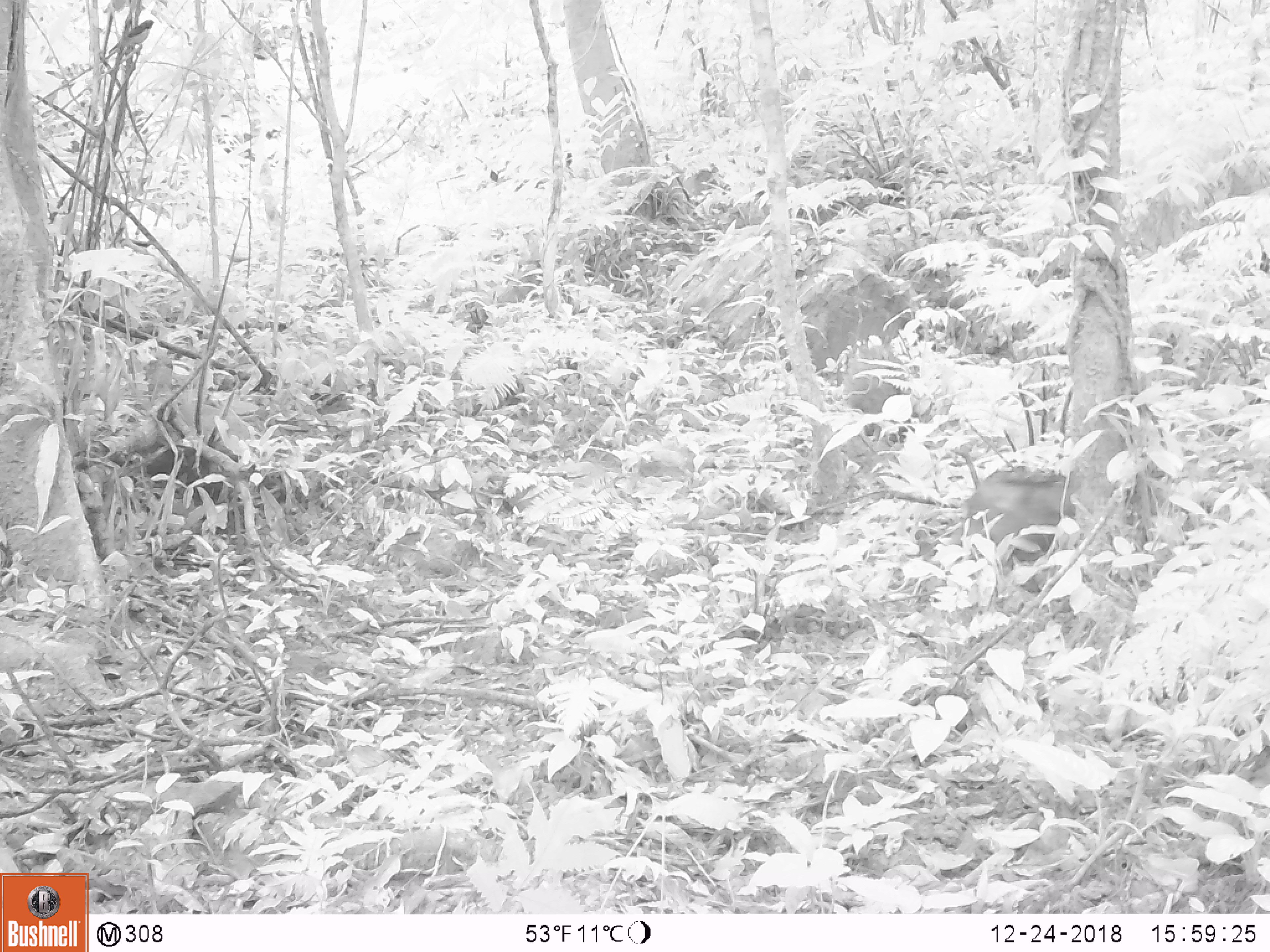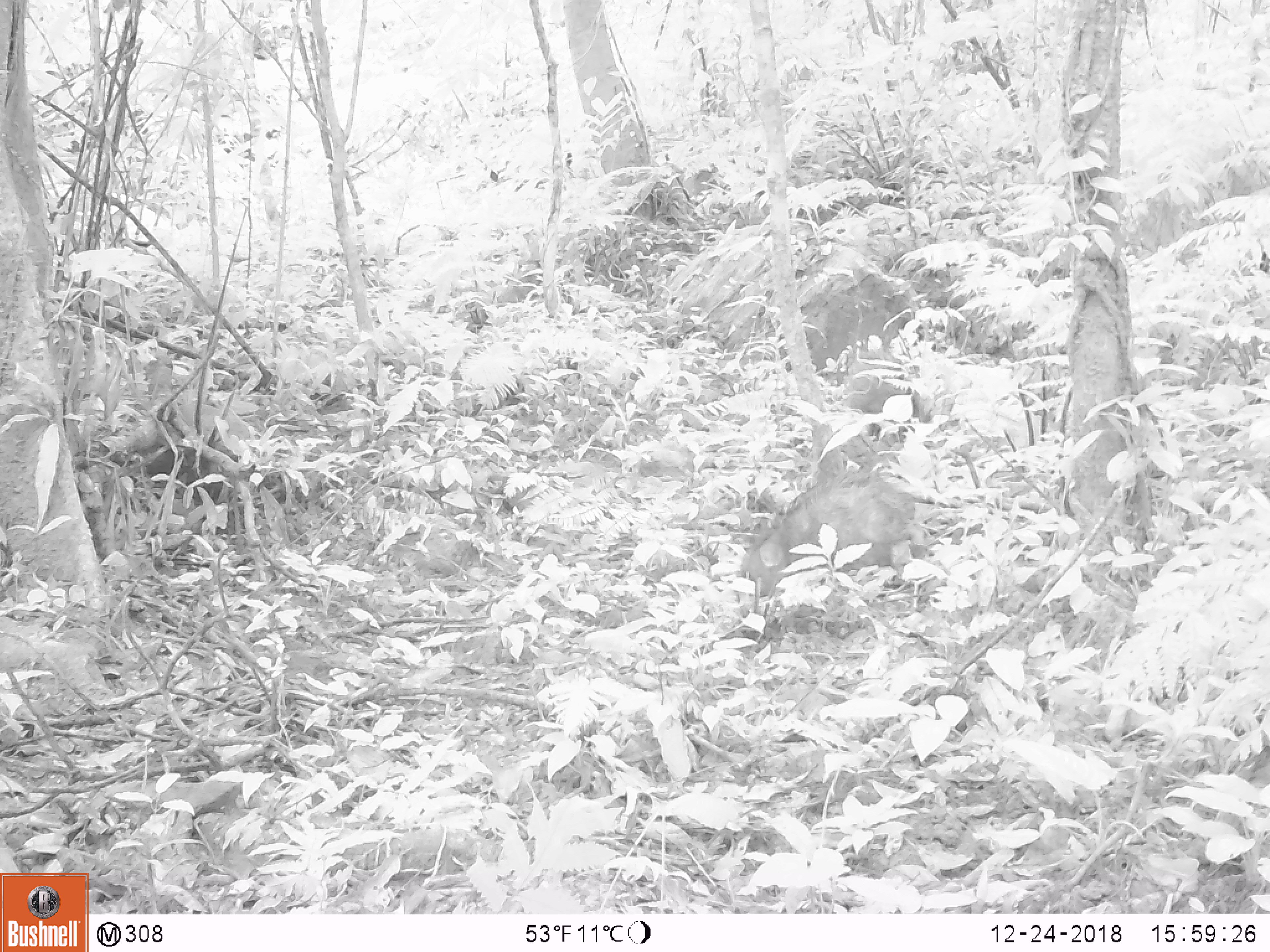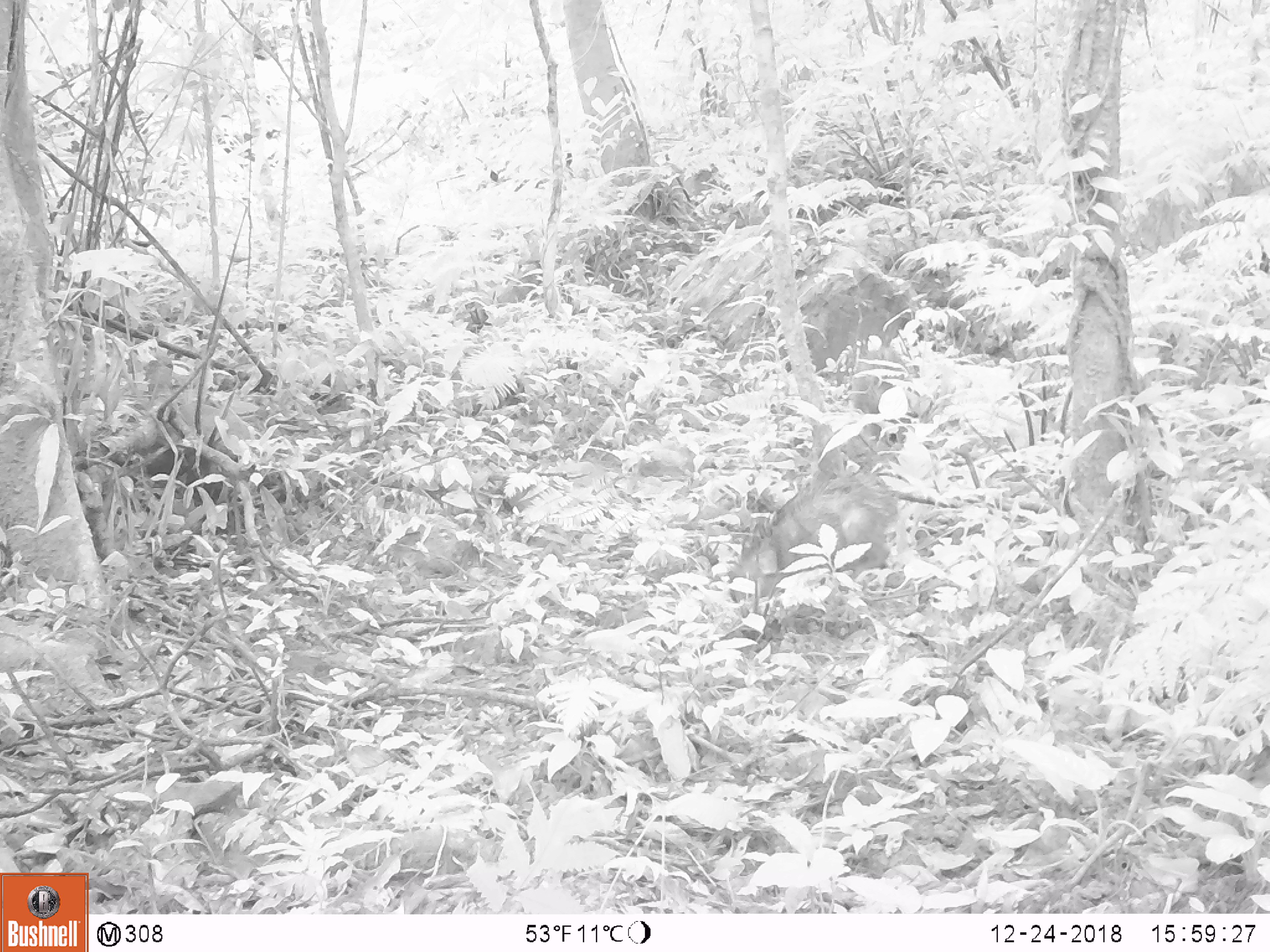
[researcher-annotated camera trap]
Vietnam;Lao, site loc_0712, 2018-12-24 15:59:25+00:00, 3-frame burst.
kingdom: Animalia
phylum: Chordata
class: Mammalia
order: Artiodactyla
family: Suidae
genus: Sus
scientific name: Sus scrofa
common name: eurasian wild pig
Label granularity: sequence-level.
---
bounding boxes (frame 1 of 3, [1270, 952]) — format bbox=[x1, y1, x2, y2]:
eurasian wild pig: bbox=[949, 464, 1081, 594]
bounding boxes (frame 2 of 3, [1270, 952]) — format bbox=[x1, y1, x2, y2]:
eurasian wild pig: bbox=[739, 465, 960, 598]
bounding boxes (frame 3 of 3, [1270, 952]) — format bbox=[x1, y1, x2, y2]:
eurasian wild pig: bbox=[725, 465, 960, 604]